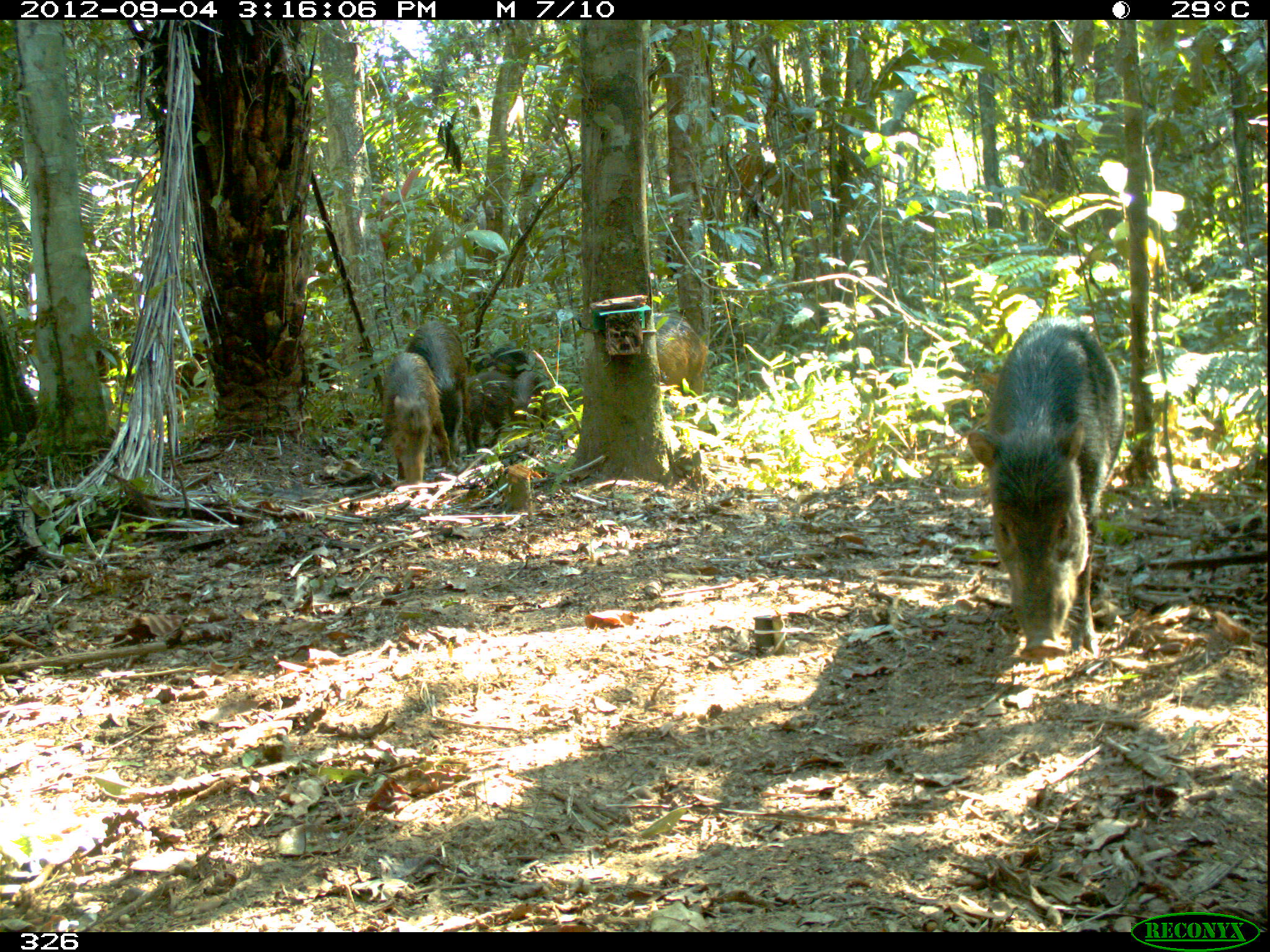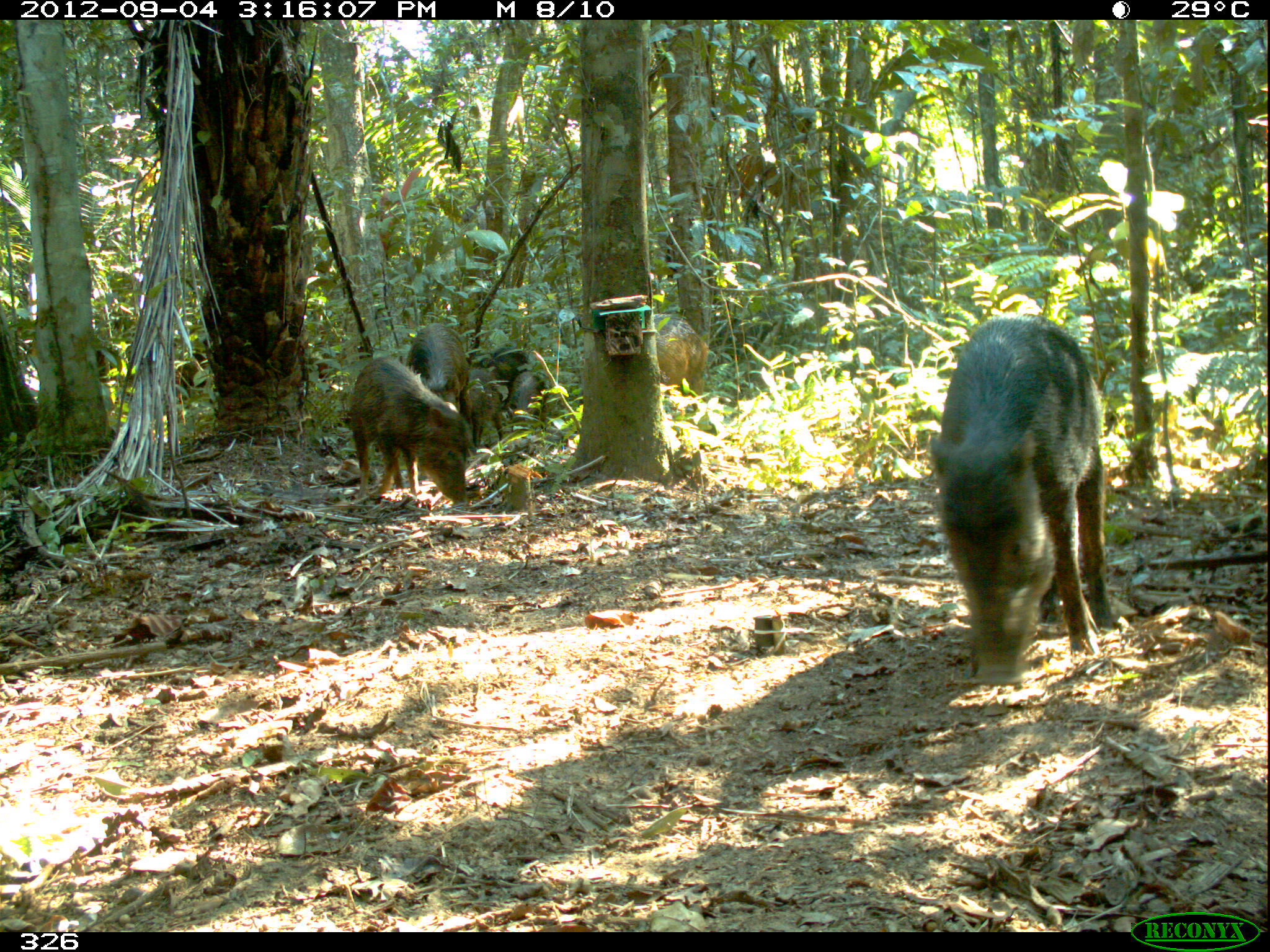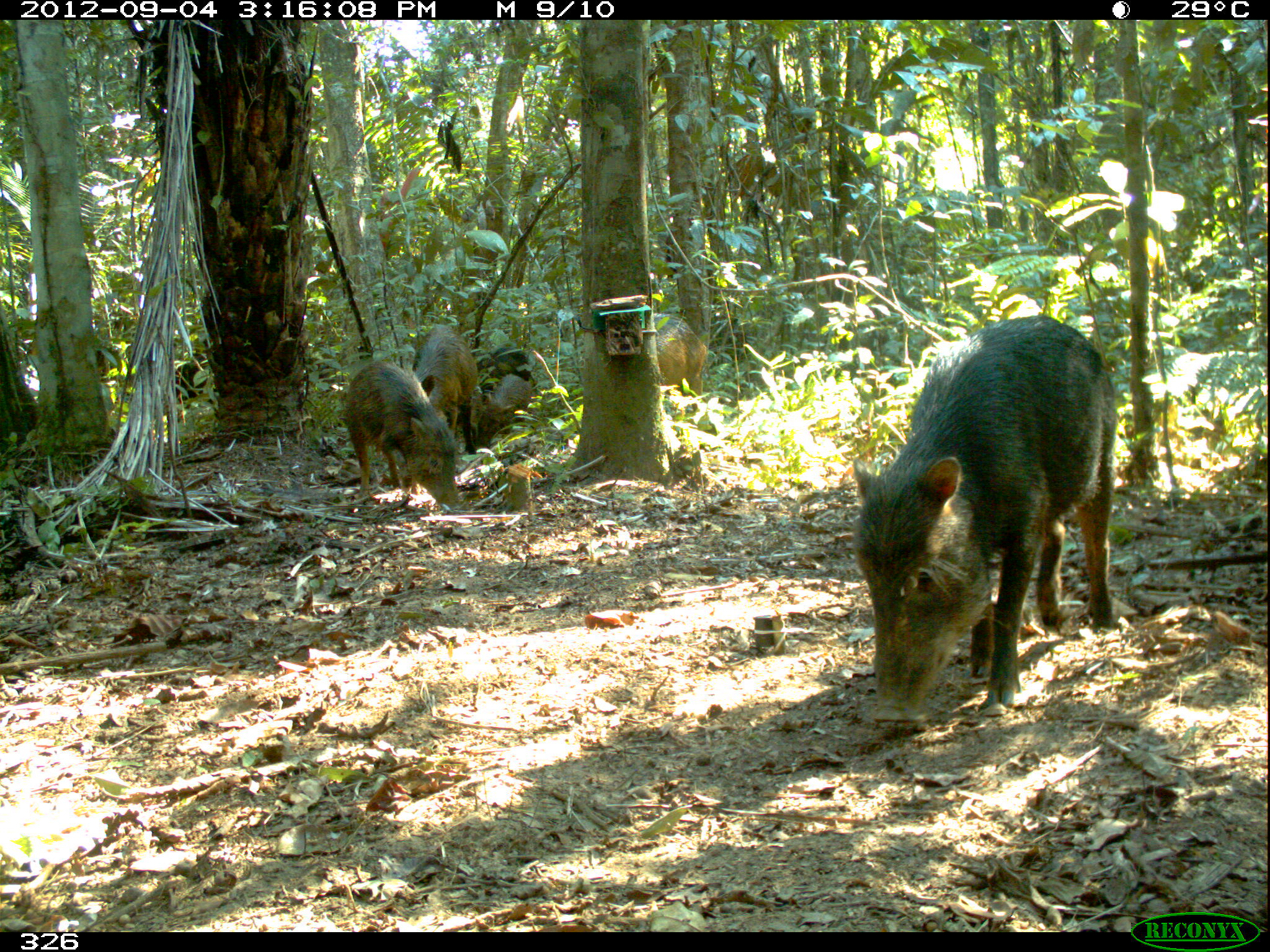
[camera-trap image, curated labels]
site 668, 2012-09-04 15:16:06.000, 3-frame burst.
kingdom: Animalia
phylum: Chordata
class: Mammalia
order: Artiodactyla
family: Tayassuidae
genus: Tayassu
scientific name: Tayassu pecari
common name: white-lipped peccary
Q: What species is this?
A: Tayassu pecari (white-lipped peccary).